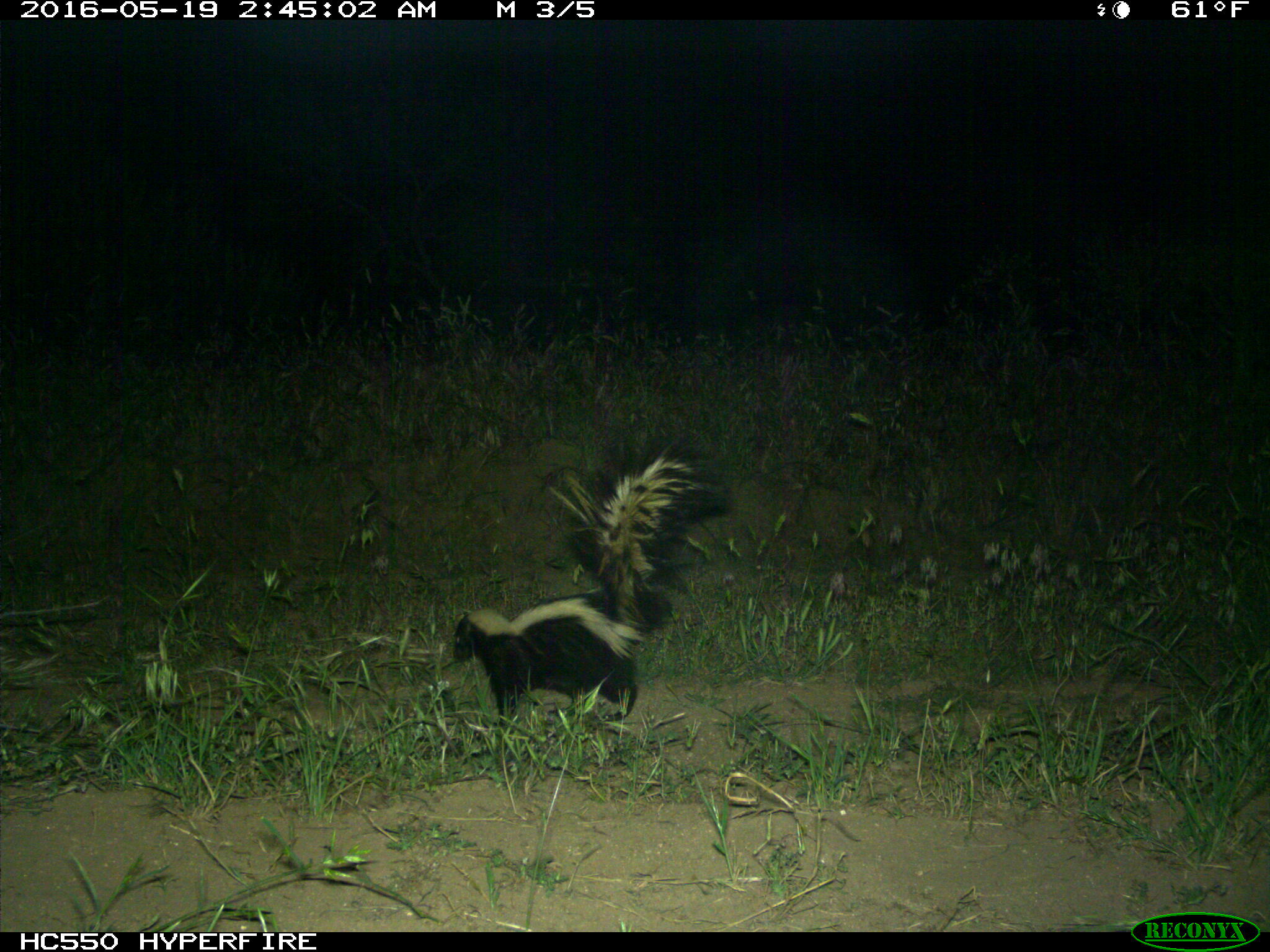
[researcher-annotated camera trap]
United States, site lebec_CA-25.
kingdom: Animalia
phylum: Chordata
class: Mammalia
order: Carnivora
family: Mephitidae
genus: Mephitis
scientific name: Mephitis mephitis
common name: striped skunk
Mephitis mephitis (striped skunk).